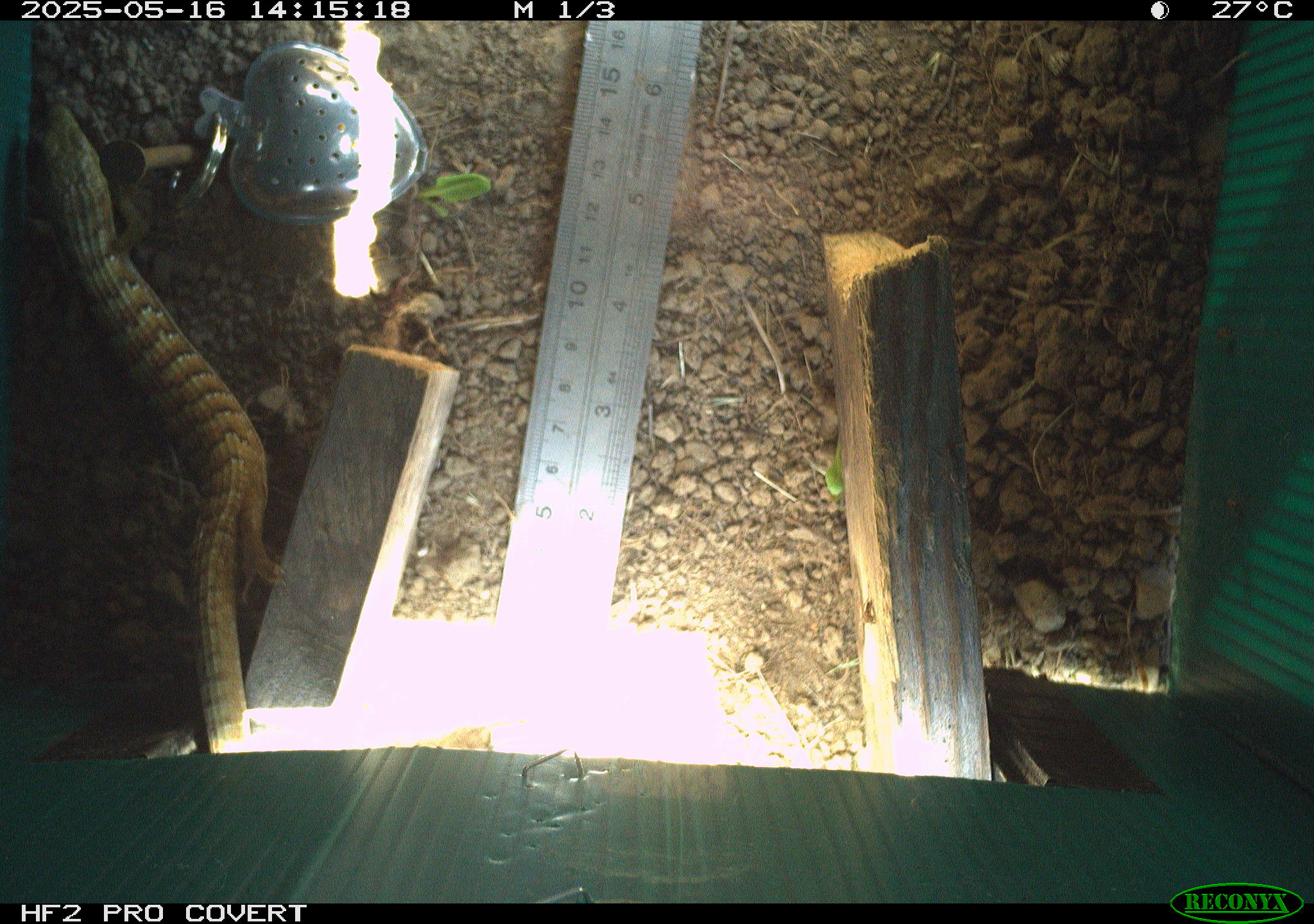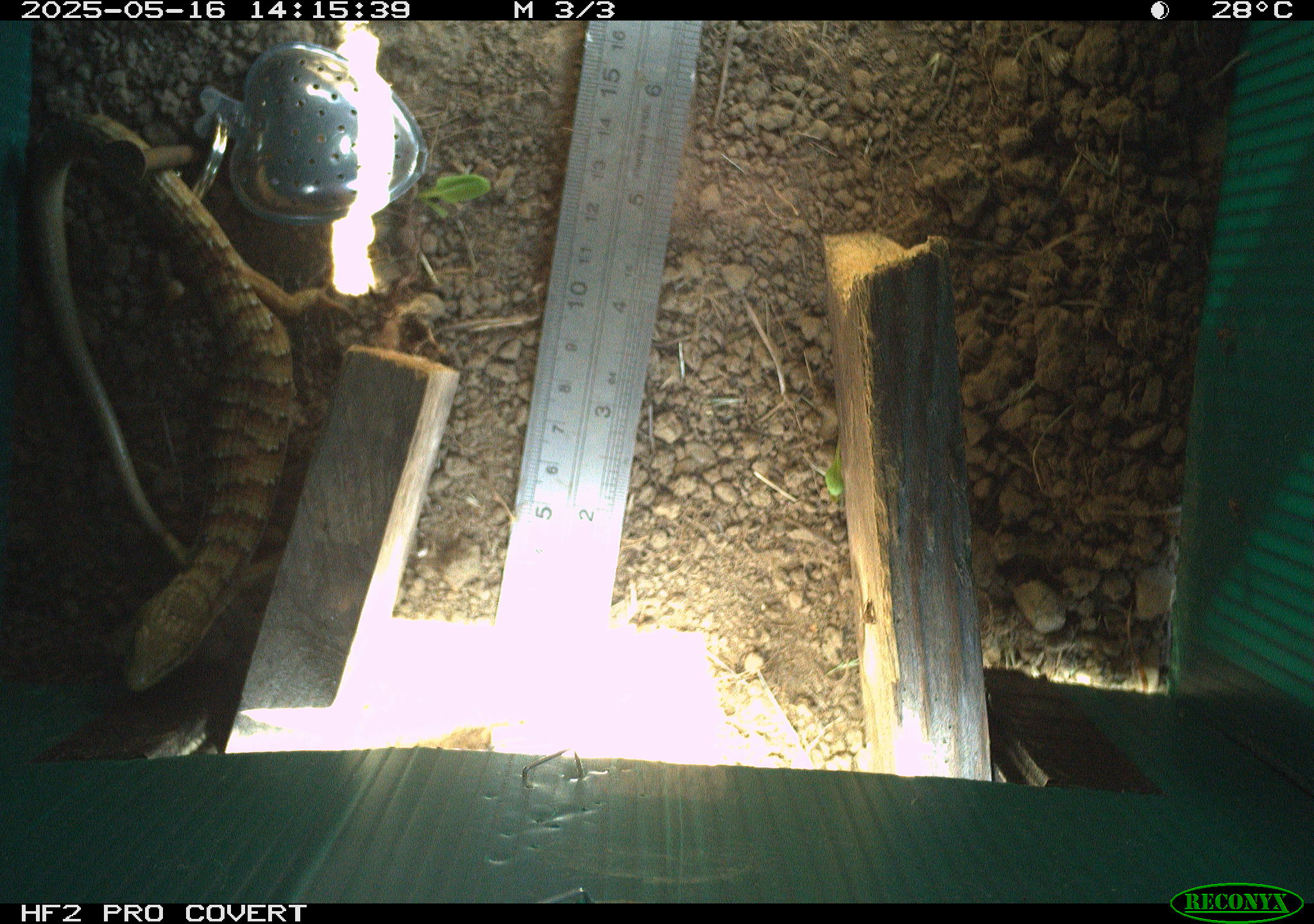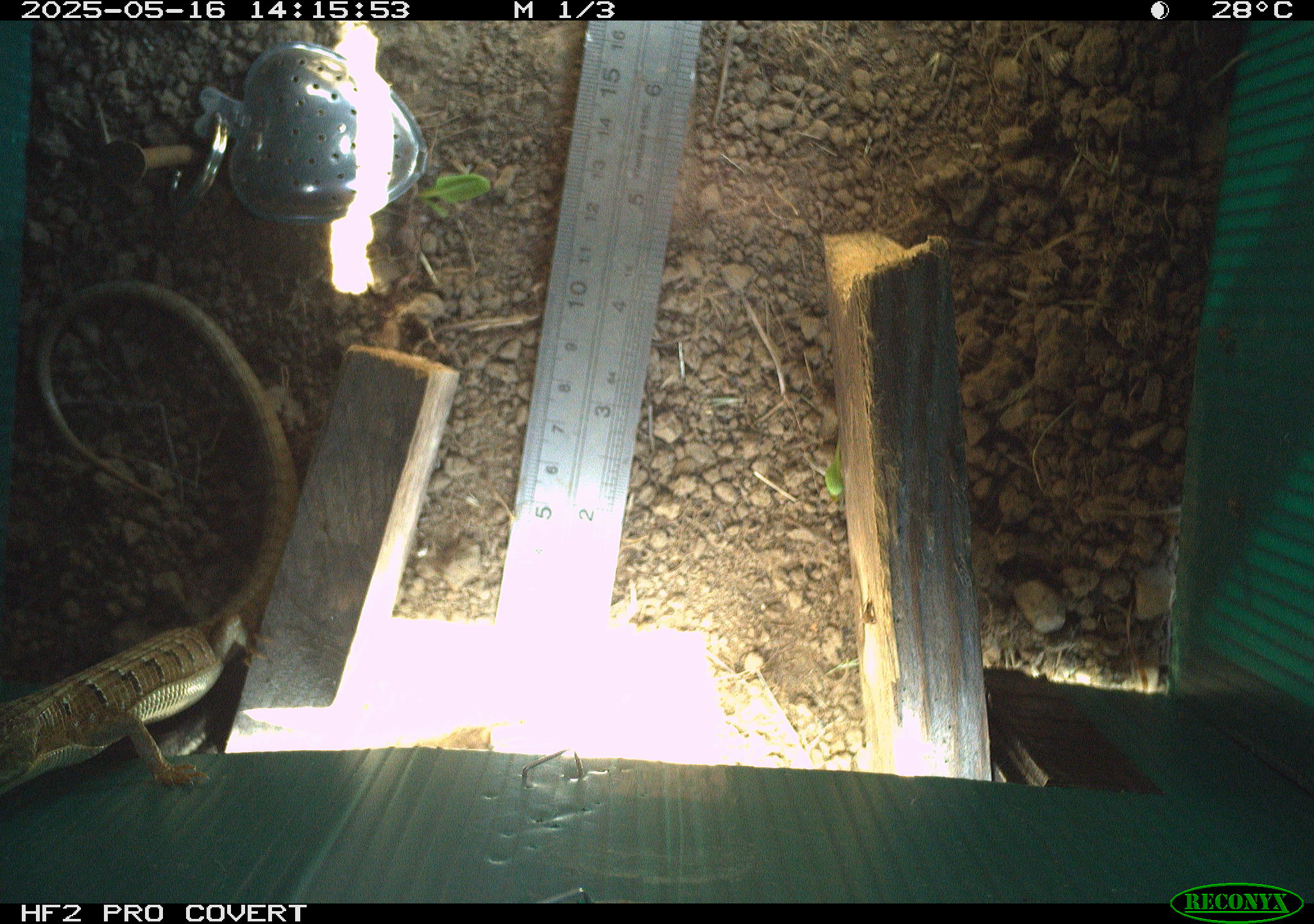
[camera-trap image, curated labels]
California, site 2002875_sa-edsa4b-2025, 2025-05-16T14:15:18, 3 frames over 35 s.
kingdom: Animalia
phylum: Chordata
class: Reptilia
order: Squamata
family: Anguidae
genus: Elgaria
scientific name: Elgaria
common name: alligator lizards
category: elgaria species